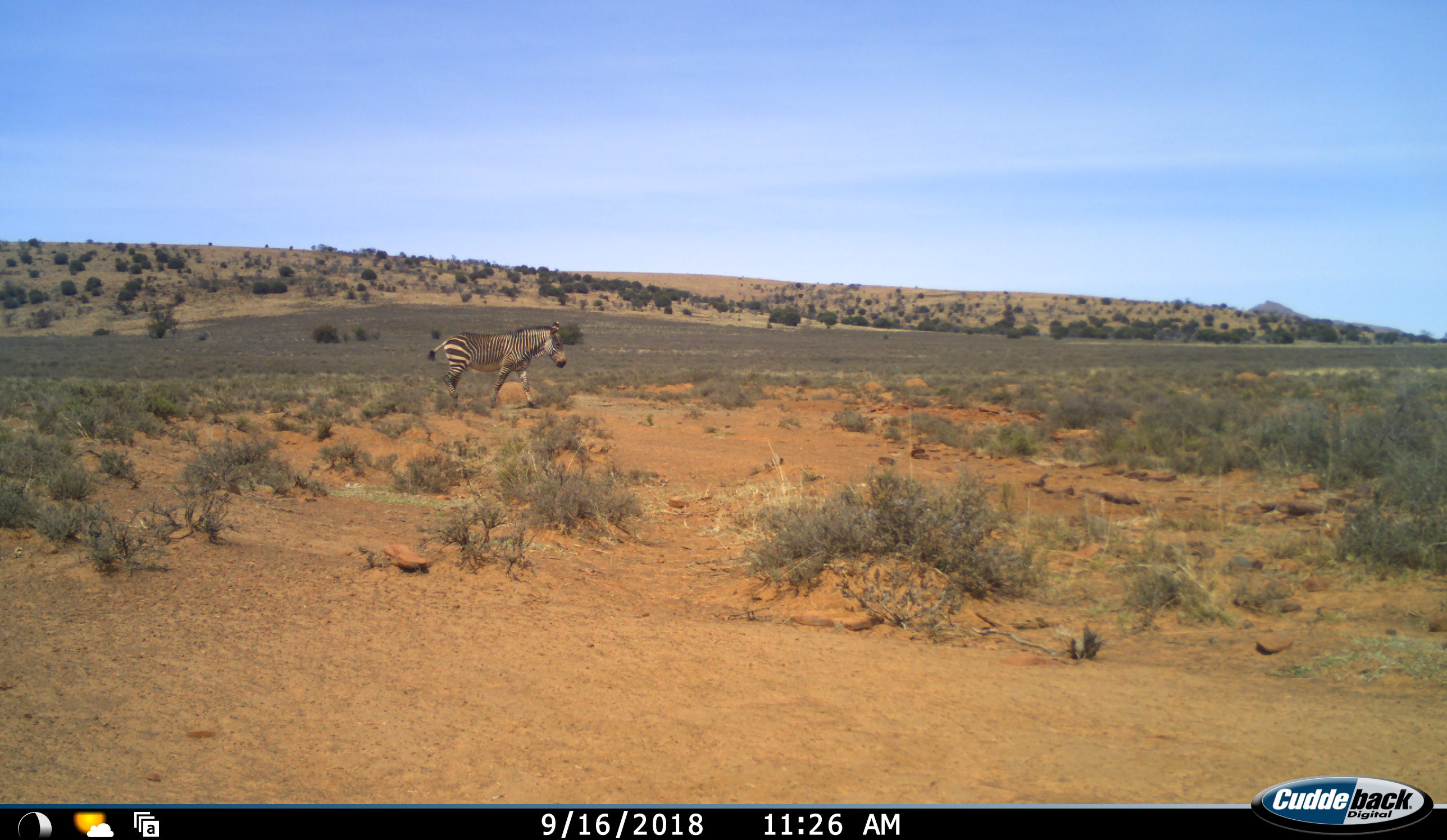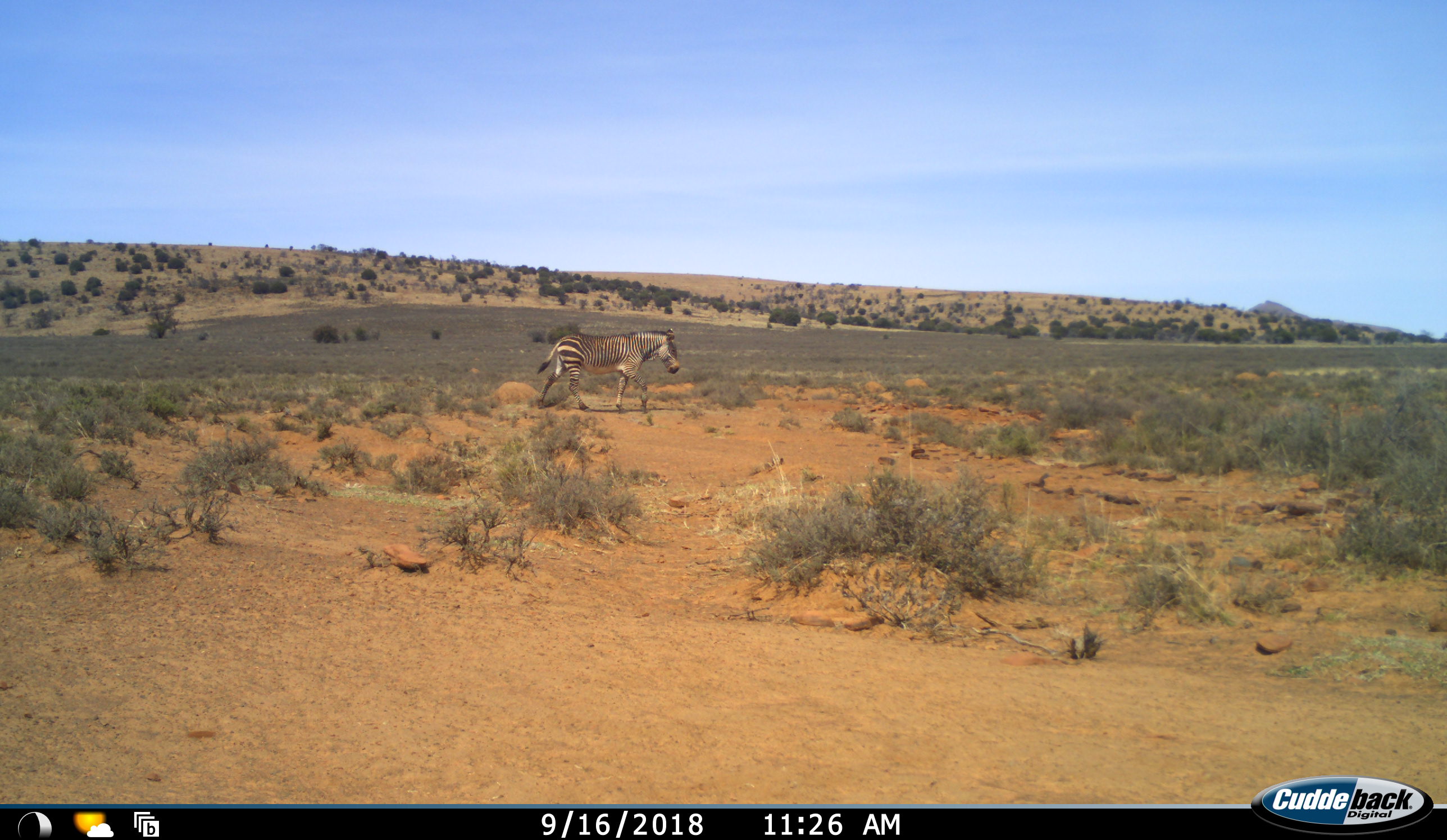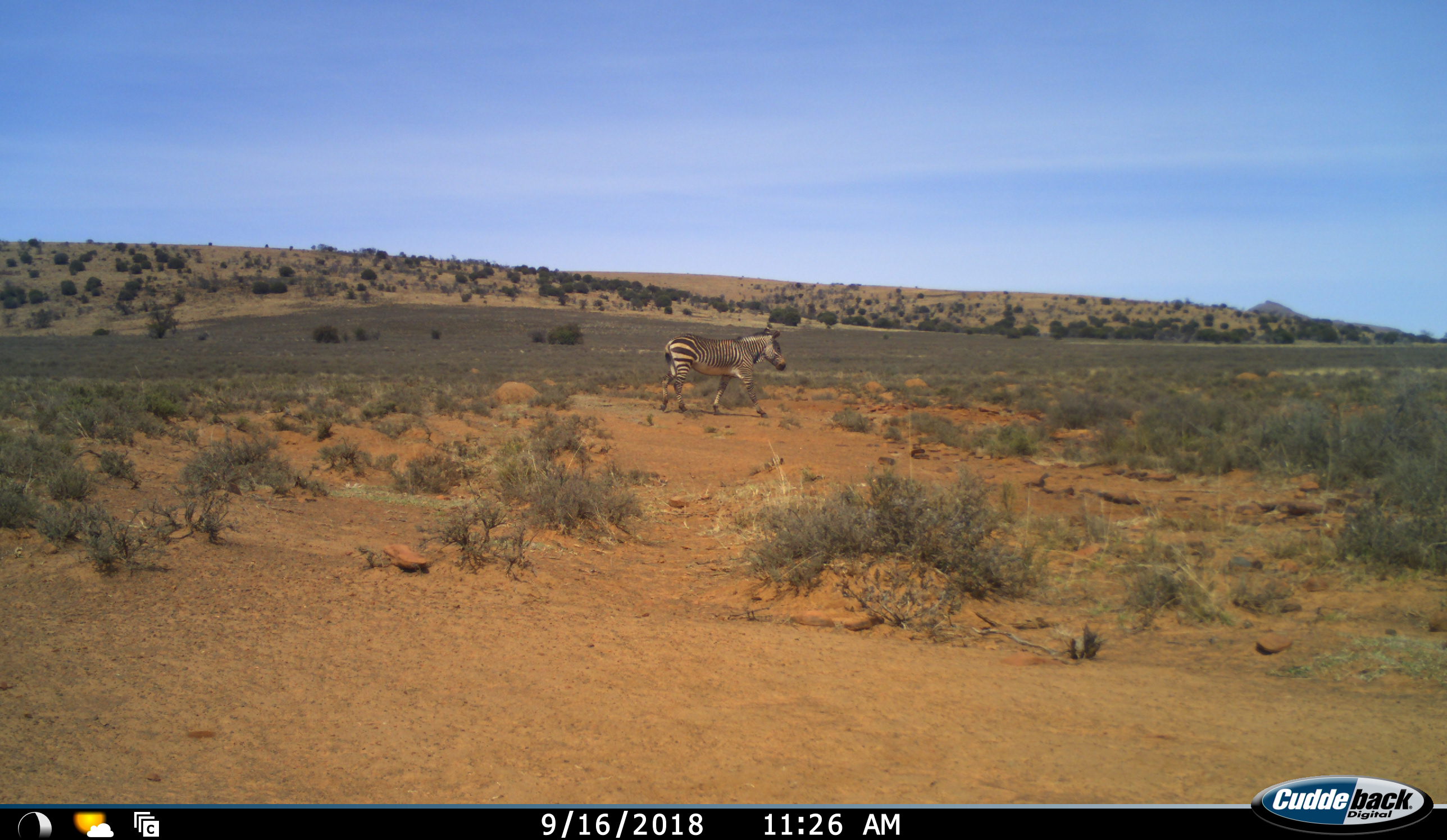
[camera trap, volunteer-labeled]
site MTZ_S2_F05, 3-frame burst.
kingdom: Animalia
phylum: Chordata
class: Mammalia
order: Perissodactyla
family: Equidae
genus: Equus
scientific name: Equus zebra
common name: mountain zebra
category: zebramountain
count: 1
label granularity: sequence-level